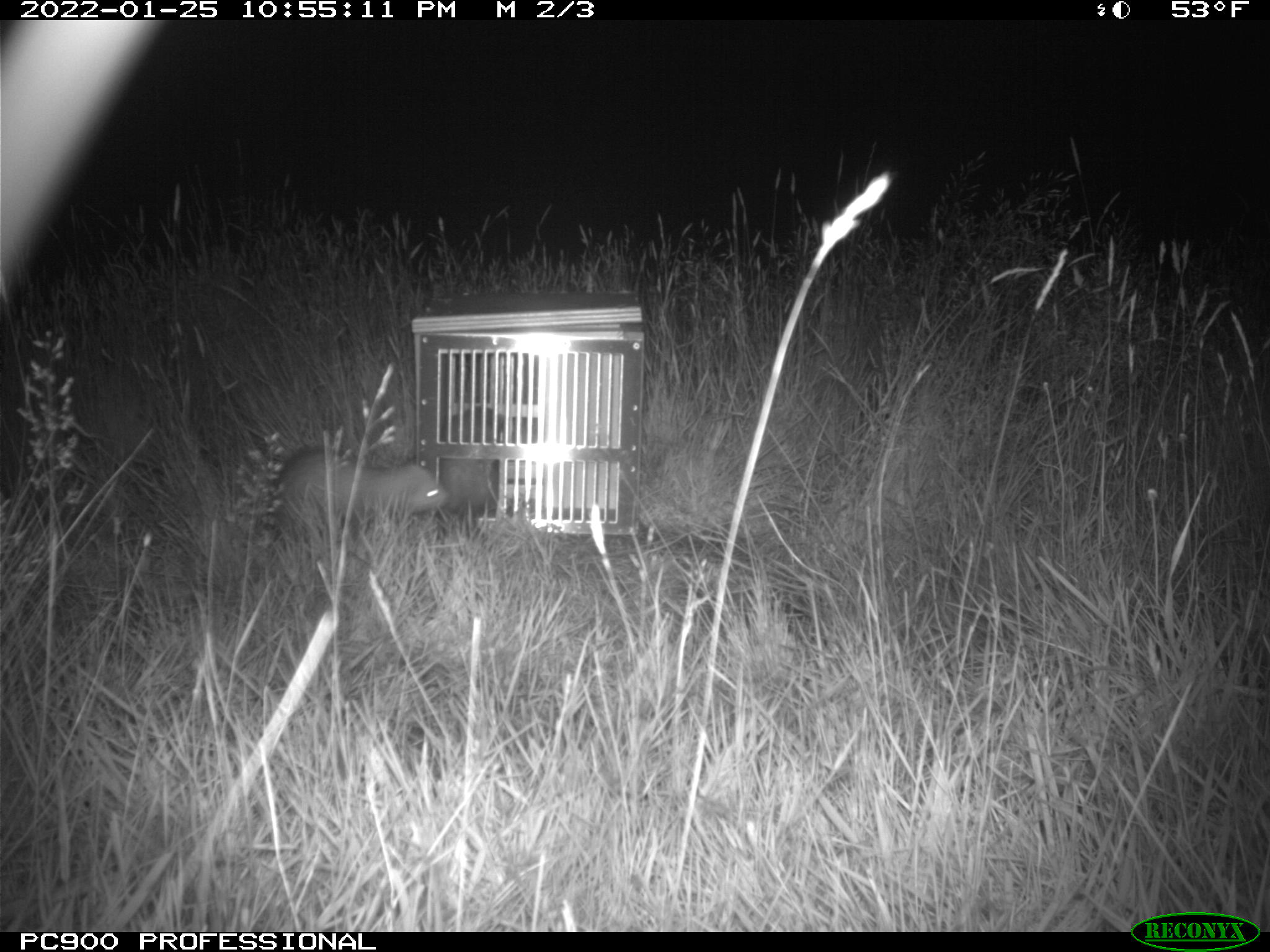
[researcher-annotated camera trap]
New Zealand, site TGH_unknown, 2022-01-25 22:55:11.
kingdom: Animalia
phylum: Chordata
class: Mammalia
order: Carnivora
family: Mustelidae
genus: Mustela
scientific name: Mustela furo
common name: ferret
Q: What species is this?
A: Ferret (Mustela furo).